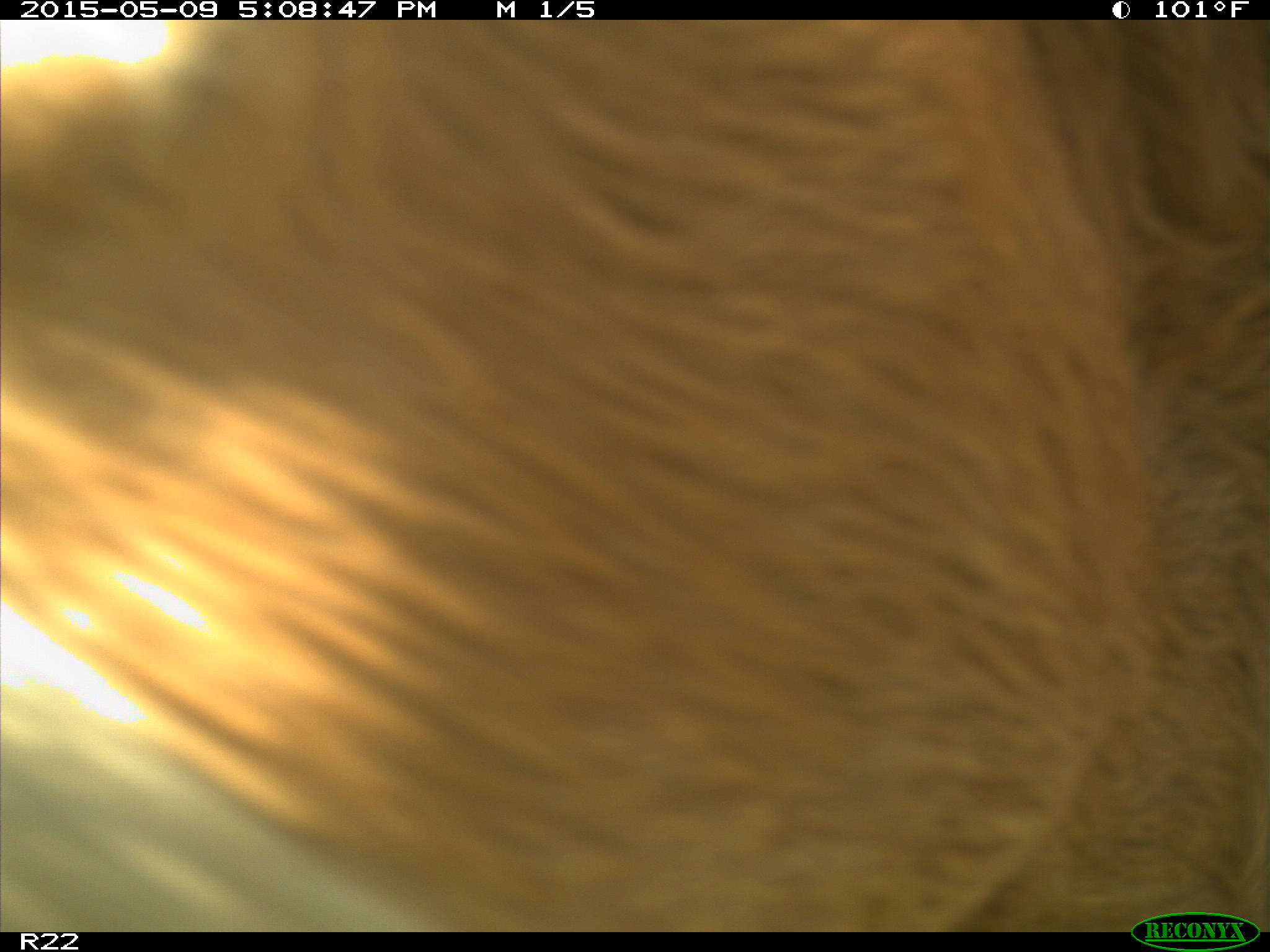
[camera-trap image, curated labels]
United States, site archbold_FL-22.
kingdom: Animalia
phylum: Chordata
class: Mammalia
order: Artiodactyla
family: Bovidae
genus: Bos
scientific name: Bos taurus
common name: domestic cow